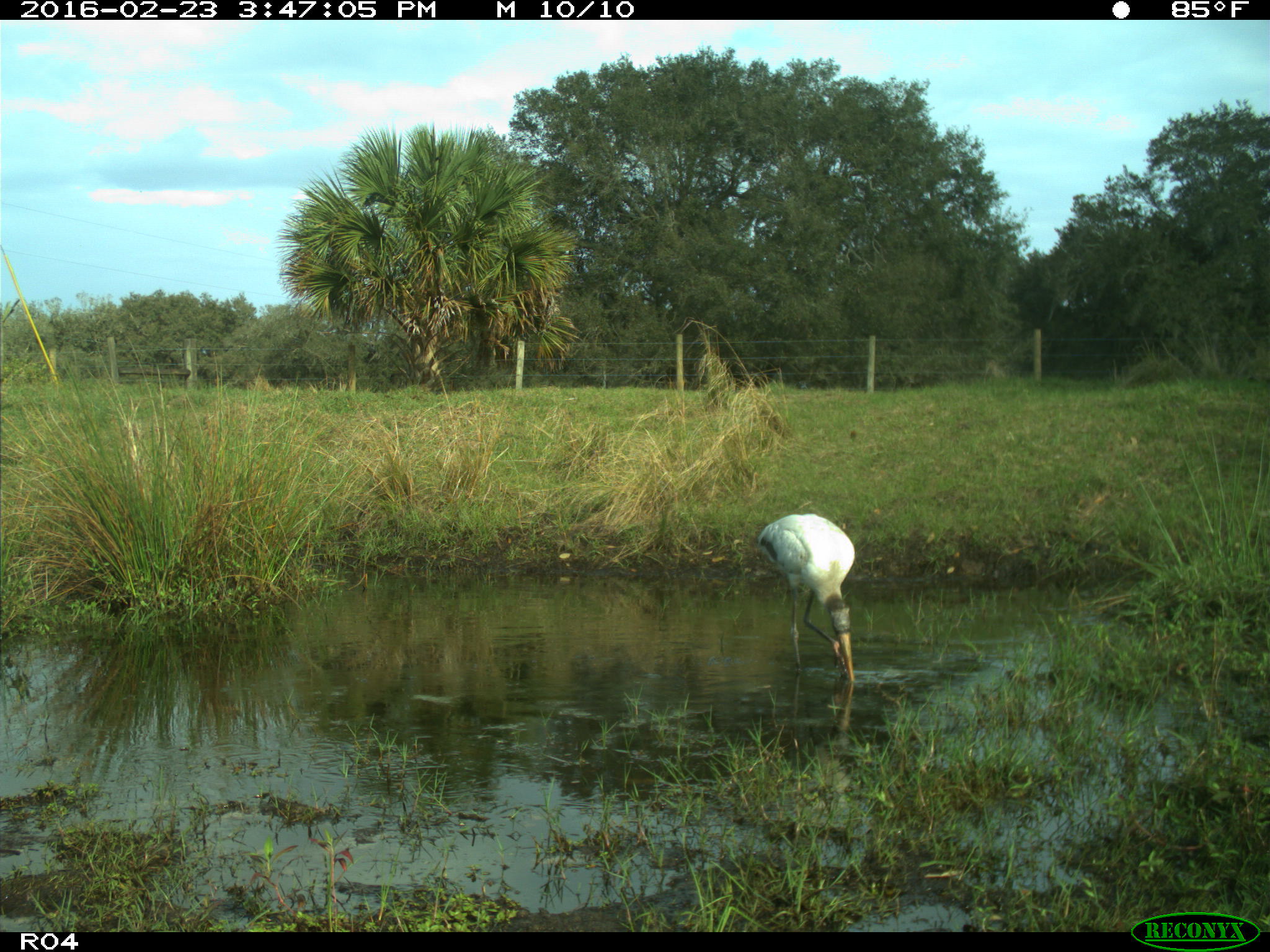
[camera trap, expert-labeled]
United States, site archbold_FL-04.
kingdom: Animalia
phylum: Chordata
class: Aves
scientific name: Aves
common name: birds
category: unidentified bird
Unidentified bird (birds) (Aves).